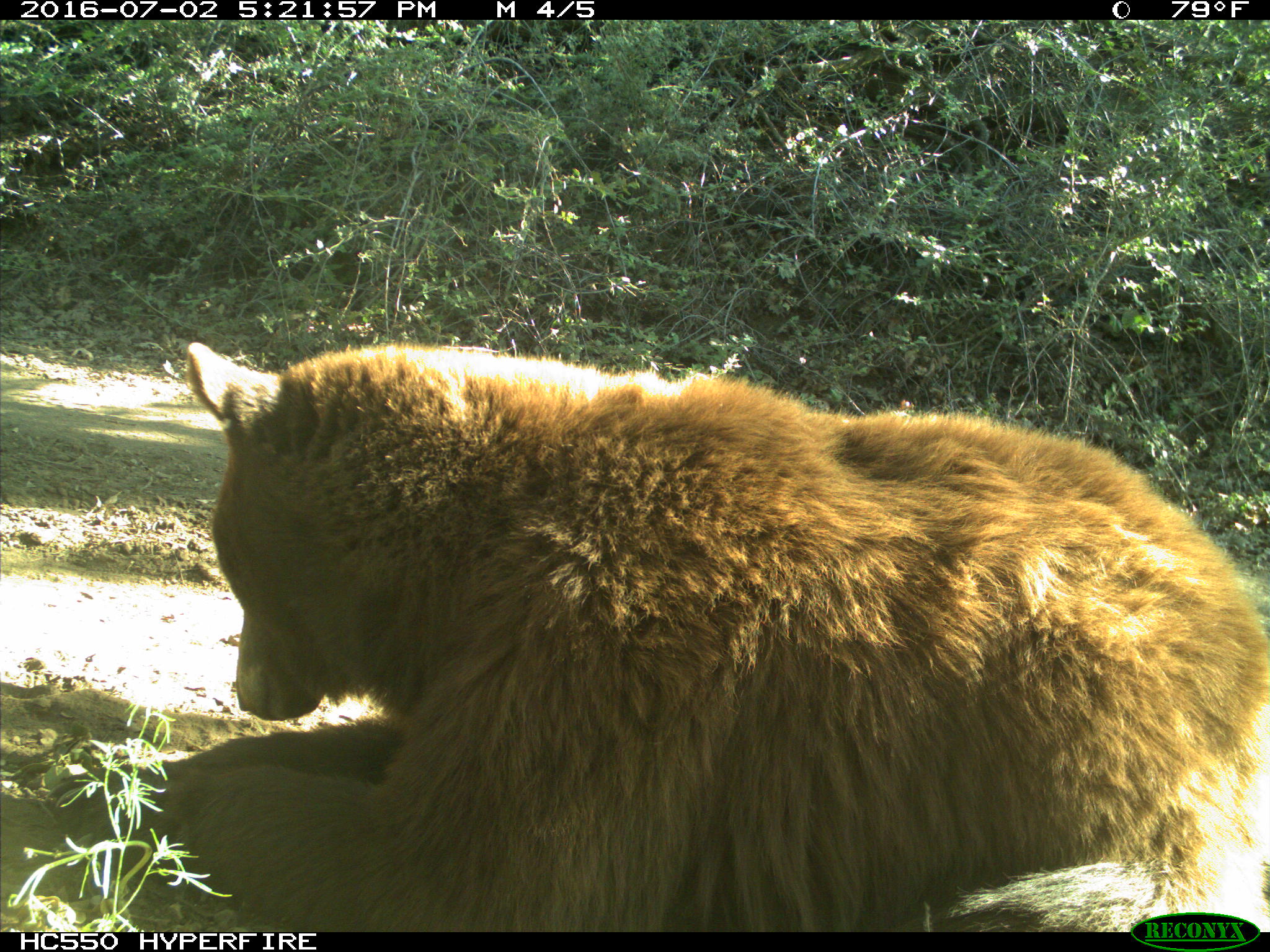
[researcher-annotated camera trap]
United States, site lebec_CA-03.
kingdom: Animalia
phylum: Chordata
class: Mammalia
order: Carnivora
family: Ursidae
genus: Ursus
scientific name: Ursus americanus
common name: american black bear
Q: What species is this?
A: Ursus americanus (american black bear).